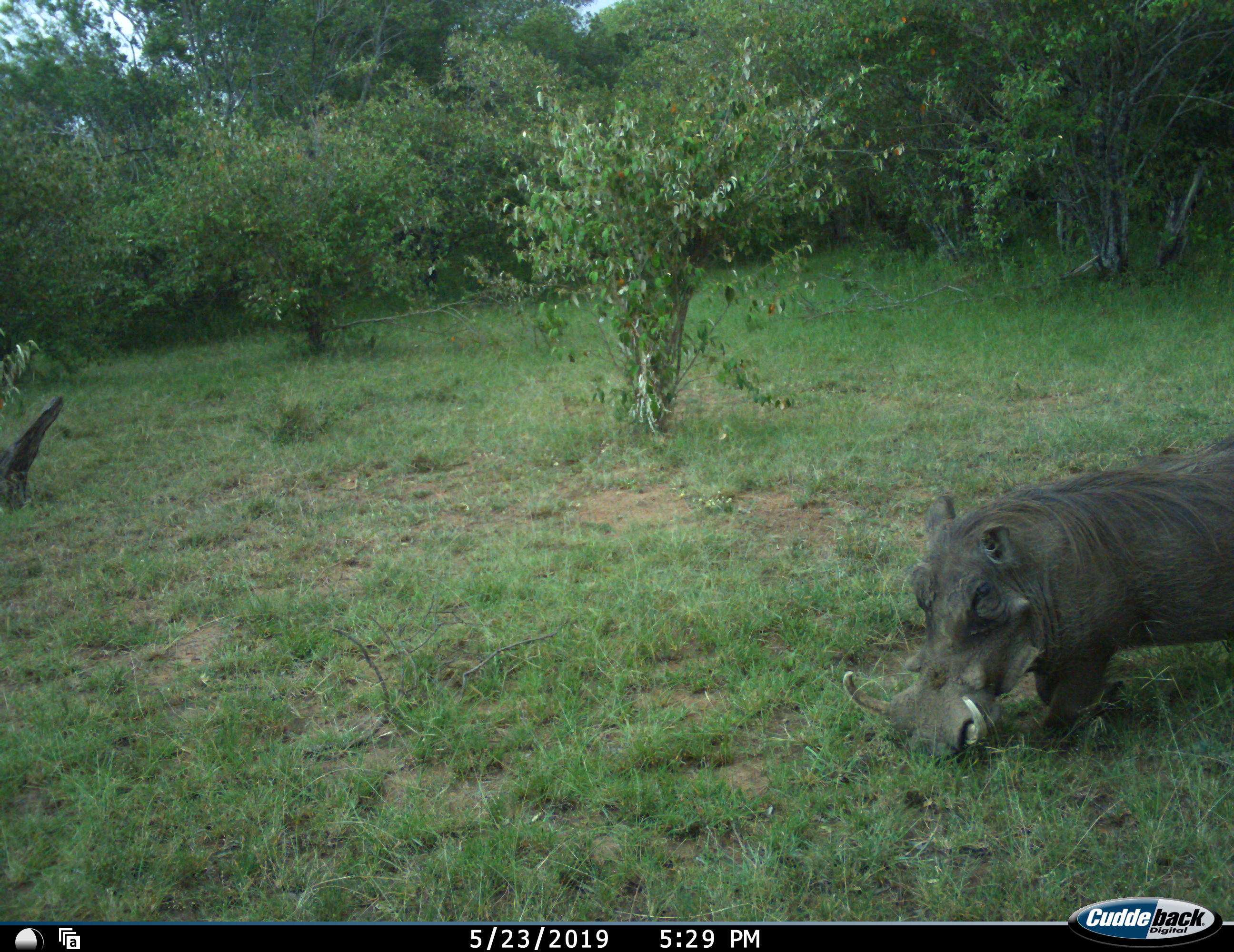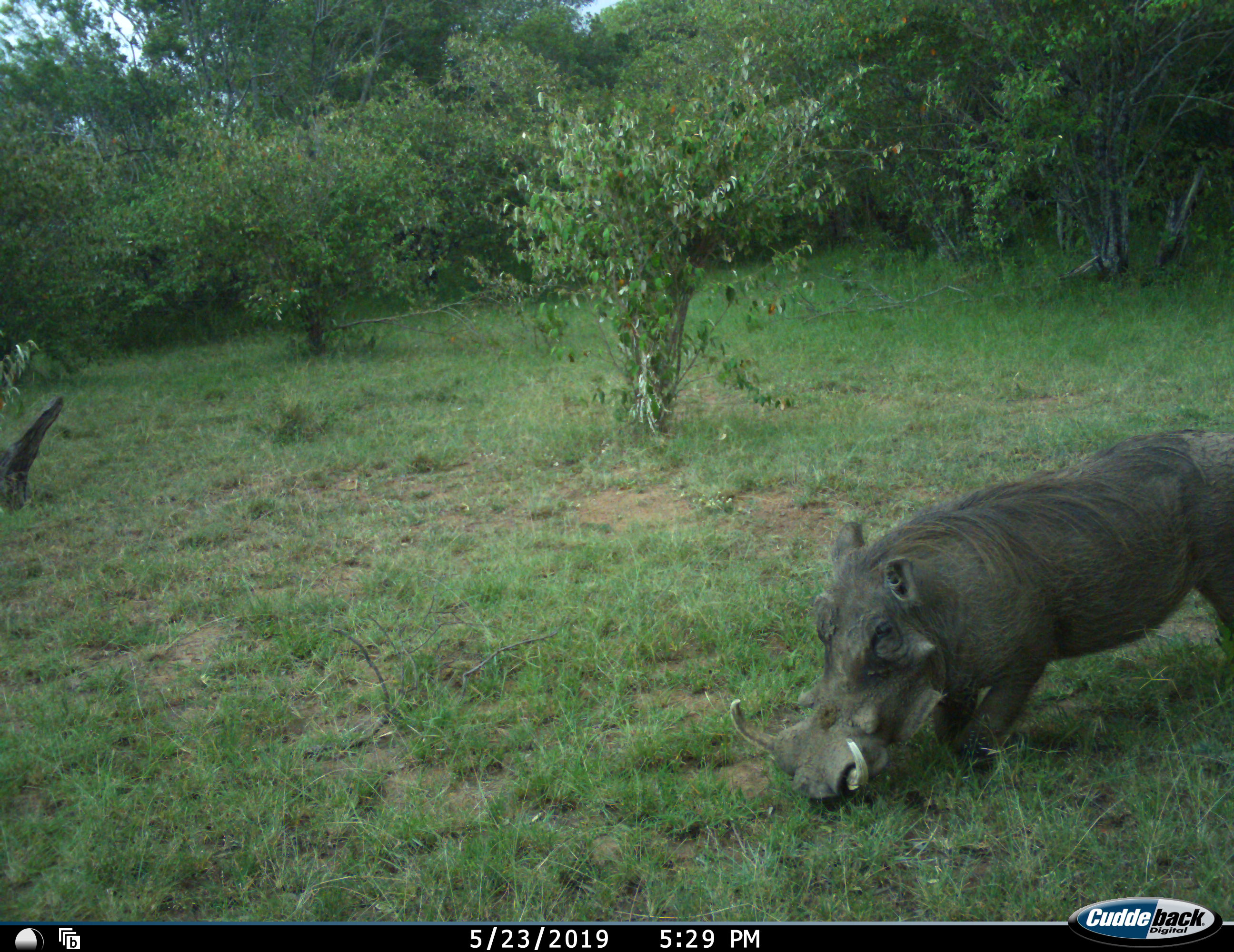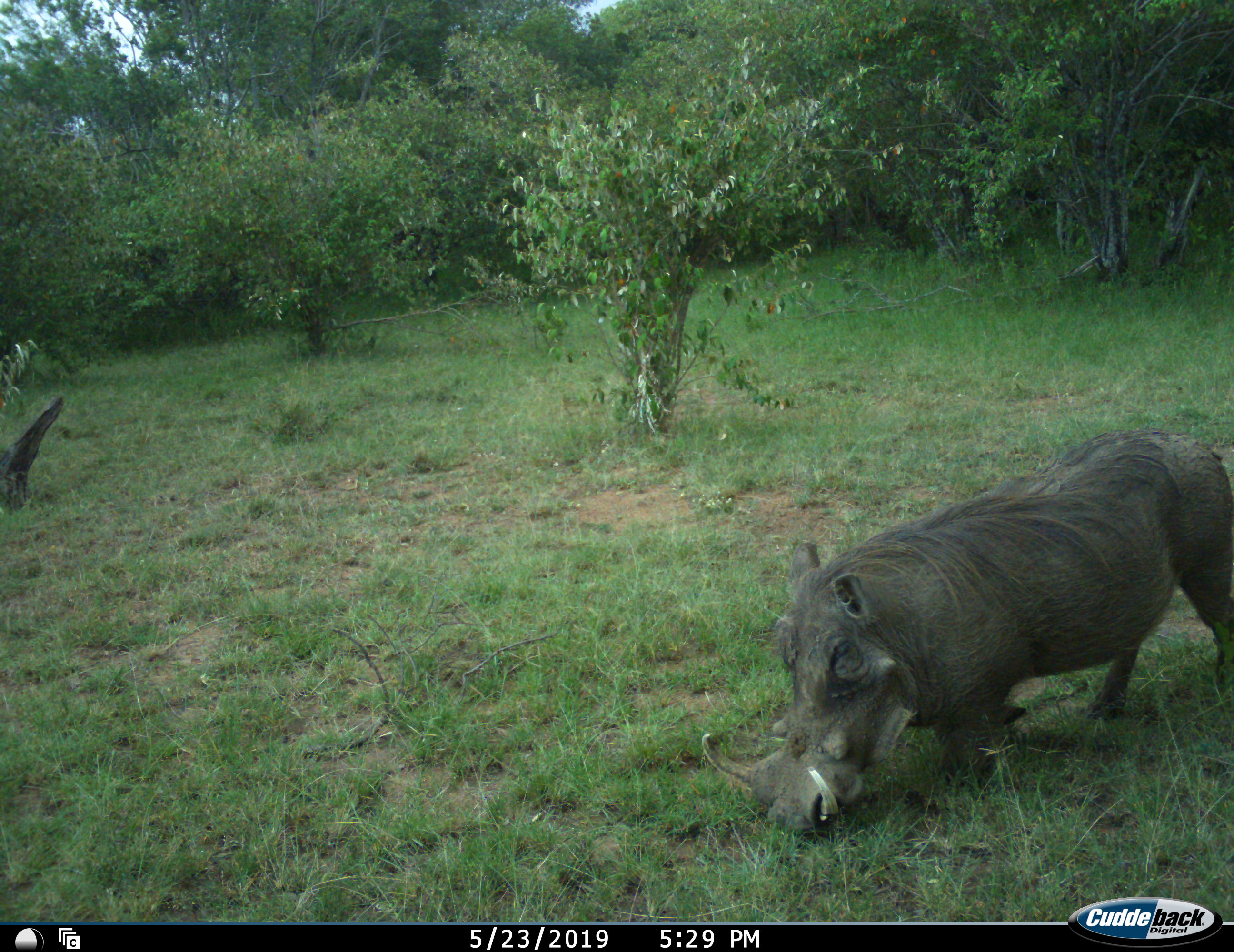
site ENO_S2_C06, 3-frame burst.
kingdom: Animalia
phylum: Chordata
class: Mammalia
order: Artiodactyla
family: Suidae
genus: Phacochoerus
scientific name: Phacochoerus africanus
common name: warthog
Warthog (Phacochoerus africanus), count 1. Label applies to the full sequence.